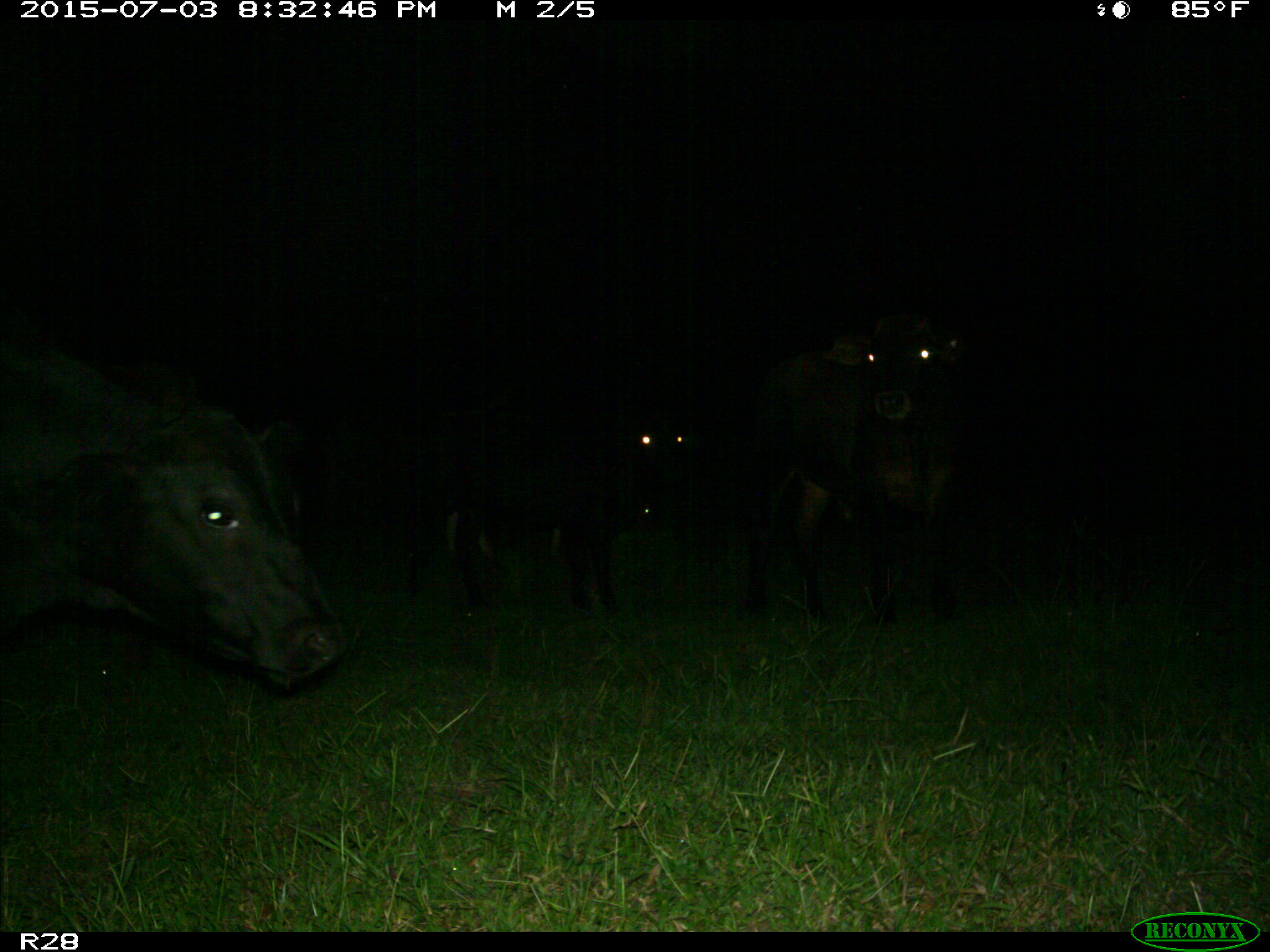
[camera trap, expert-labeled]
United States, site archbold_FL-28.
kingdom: Animalia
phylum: Chordata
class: Mammalia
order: Artiodactyla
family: Bovidae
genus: Bos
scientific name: Bos taurus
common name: domestic cow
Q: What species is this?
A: Bos taurus (domestic cow).